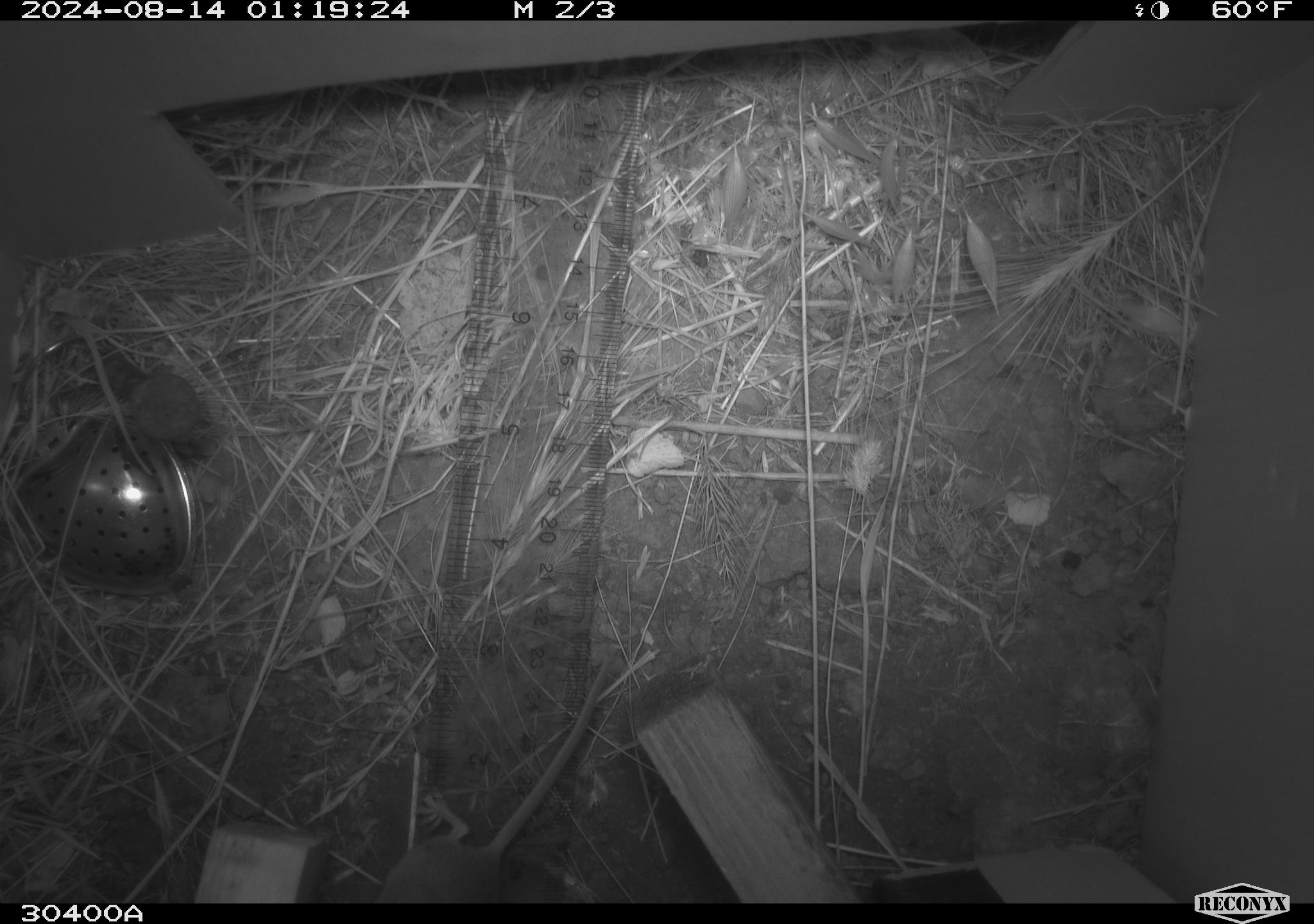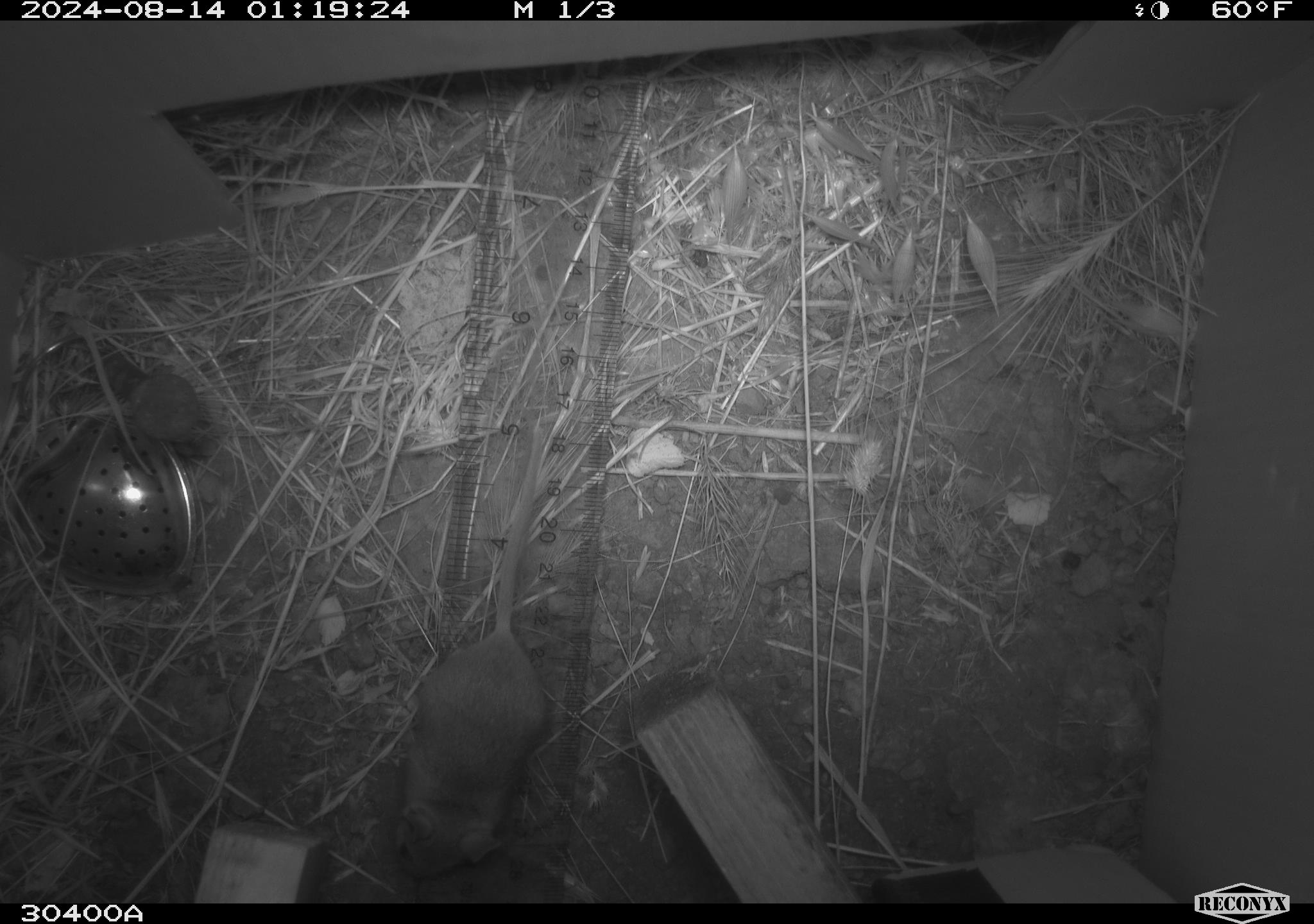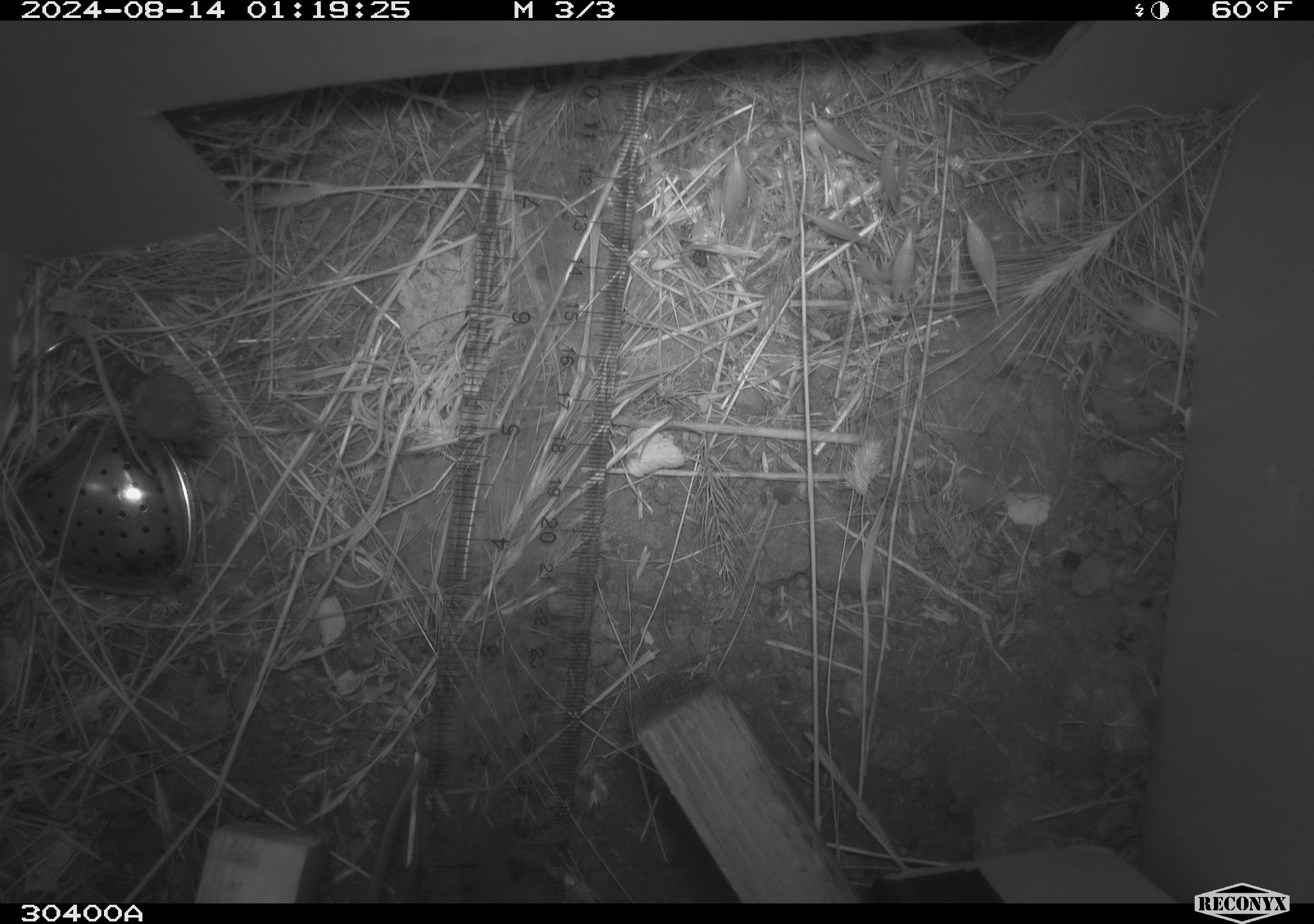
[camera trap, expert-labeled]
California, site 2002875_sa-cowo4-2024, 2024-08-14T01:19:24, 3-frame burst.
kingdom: Animalia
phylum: Chordata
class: Mammalia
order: Rodentia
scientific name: Rodentia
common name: mouse species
Mouse species (Rodentia).